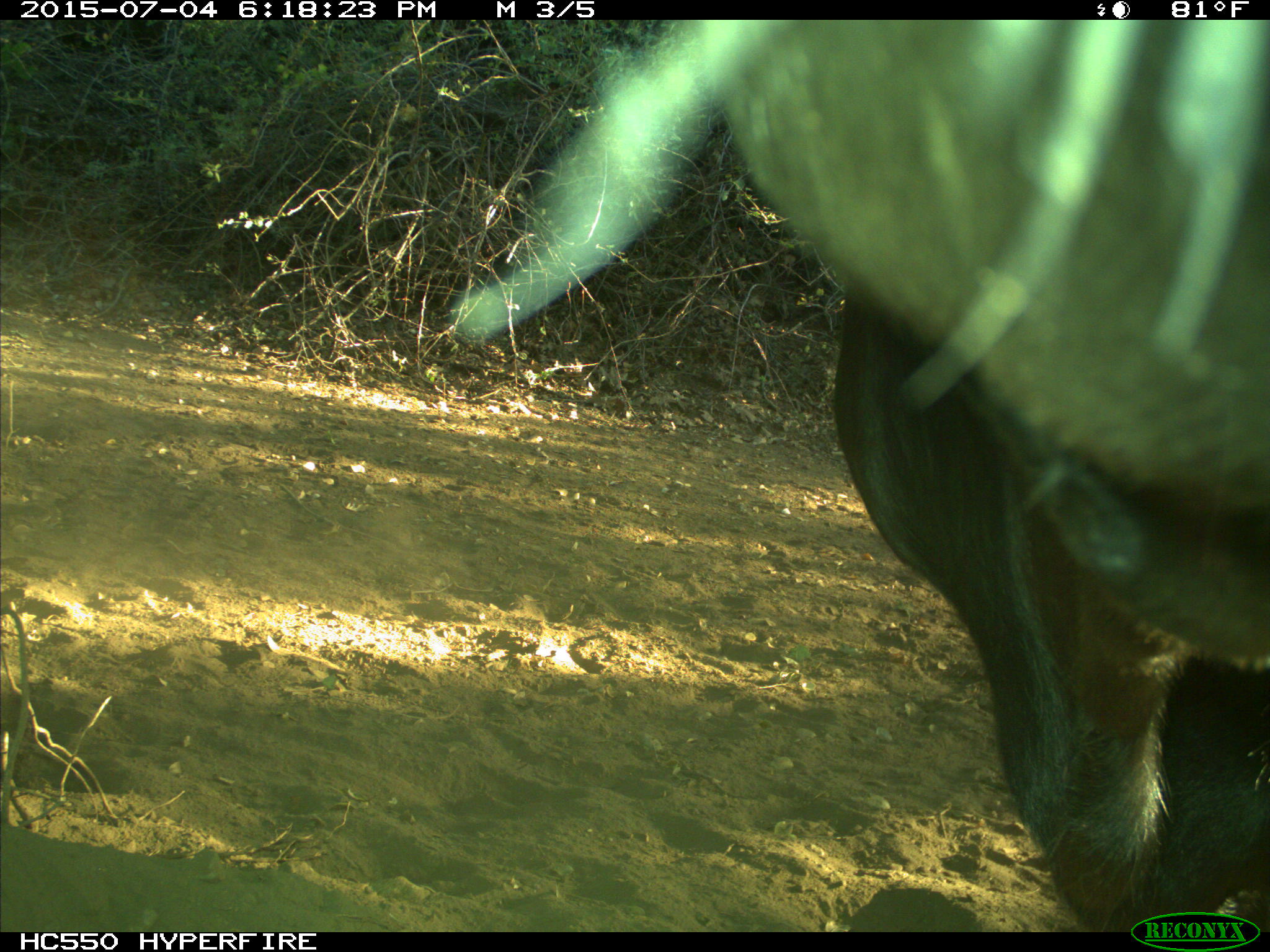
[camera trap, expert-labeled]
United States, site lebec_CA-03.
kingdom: Animalia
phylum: Chordata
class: Mammalia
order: Artiodactyla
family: Bovidae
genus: Bos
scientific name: Bos taurus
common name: domestic cow